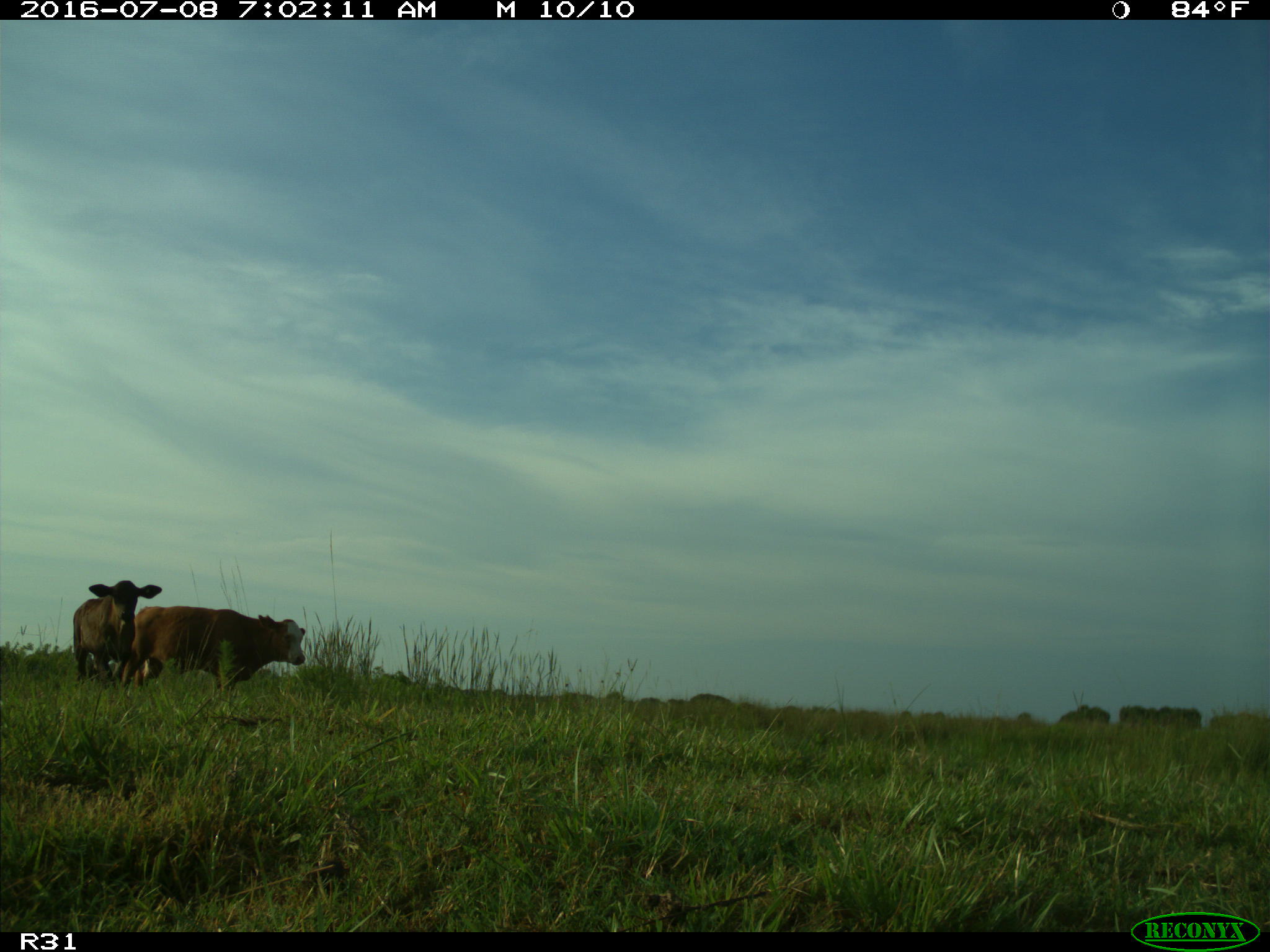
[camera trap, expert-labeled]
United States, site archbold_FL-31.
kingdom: Animalia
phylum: Chordata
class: Mammalia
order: Artiodactyla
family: Bovidae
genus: Bos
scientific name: Bos taurus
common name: domestic cow